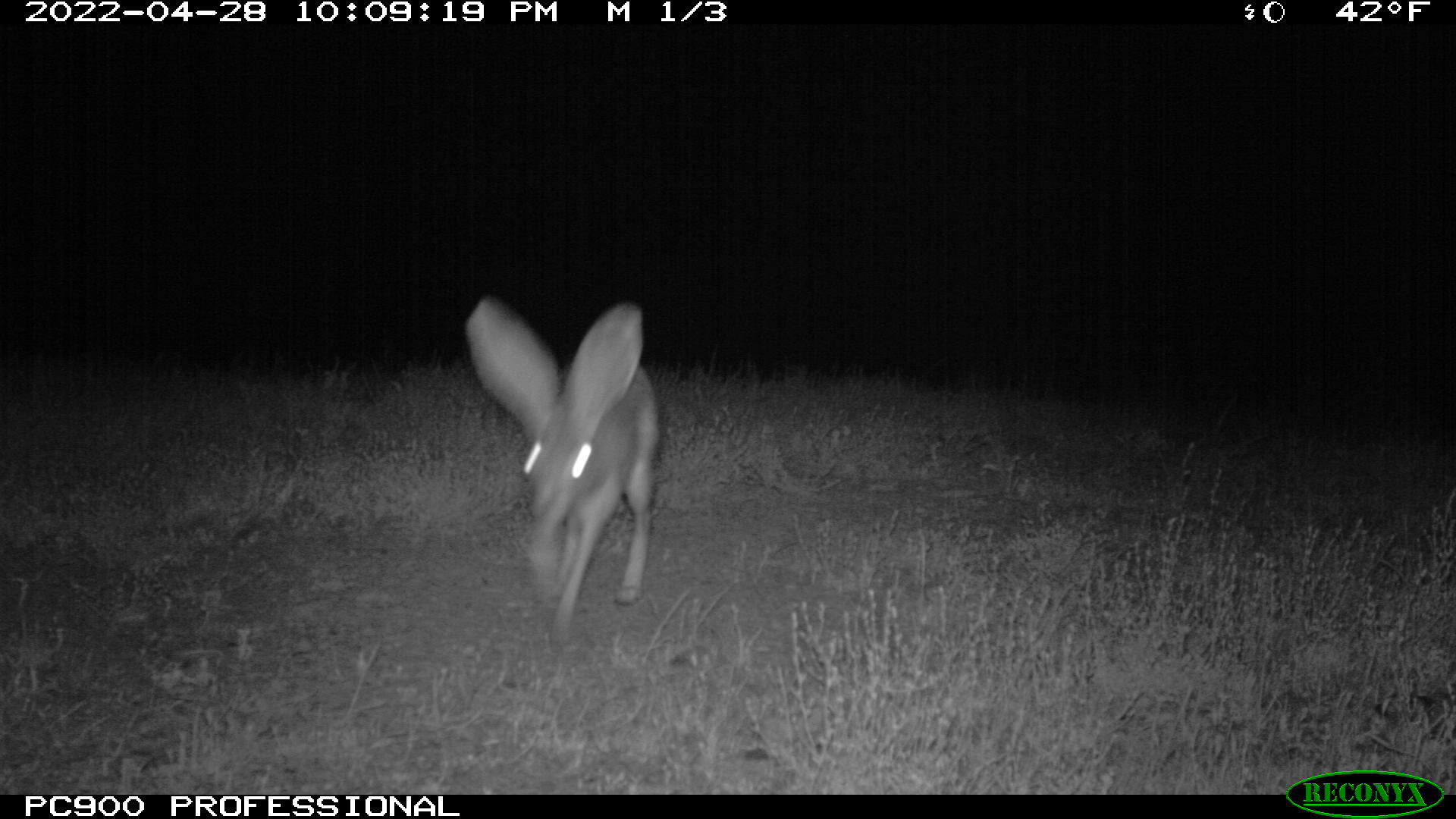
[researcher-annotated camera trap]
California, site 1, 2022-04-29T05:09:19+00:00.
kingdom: Animalia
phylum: Chordata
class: Mammalia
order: Lagomorpha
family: Leporidae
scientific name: Leporidae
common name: rabbit